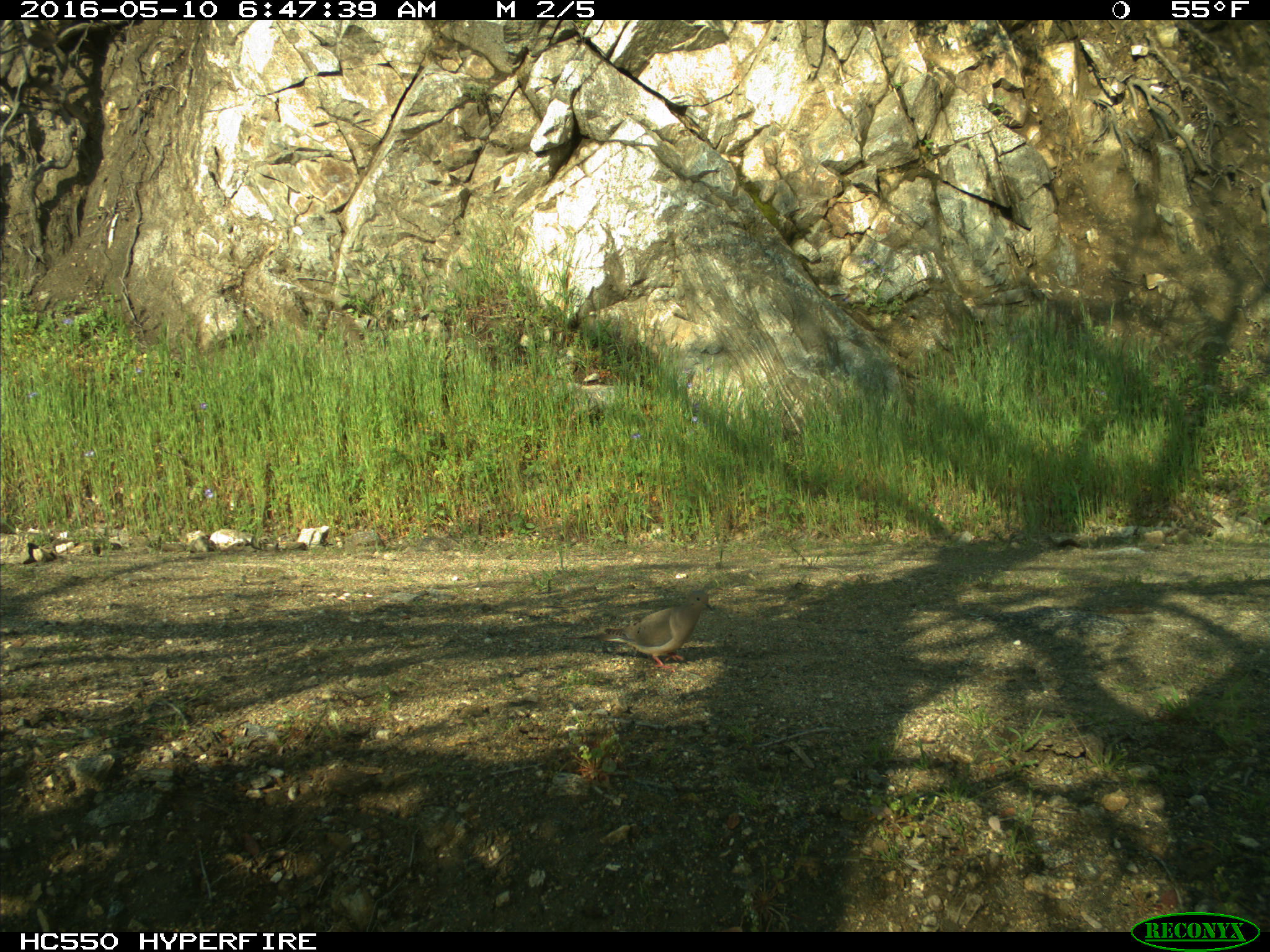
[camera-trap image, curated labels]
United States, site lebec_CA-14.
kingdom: Animalia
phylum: Chordata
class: Aves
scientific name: Aves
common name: birds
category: unidentified bird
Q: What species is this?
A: Unidentified bird (birds) (Aves).